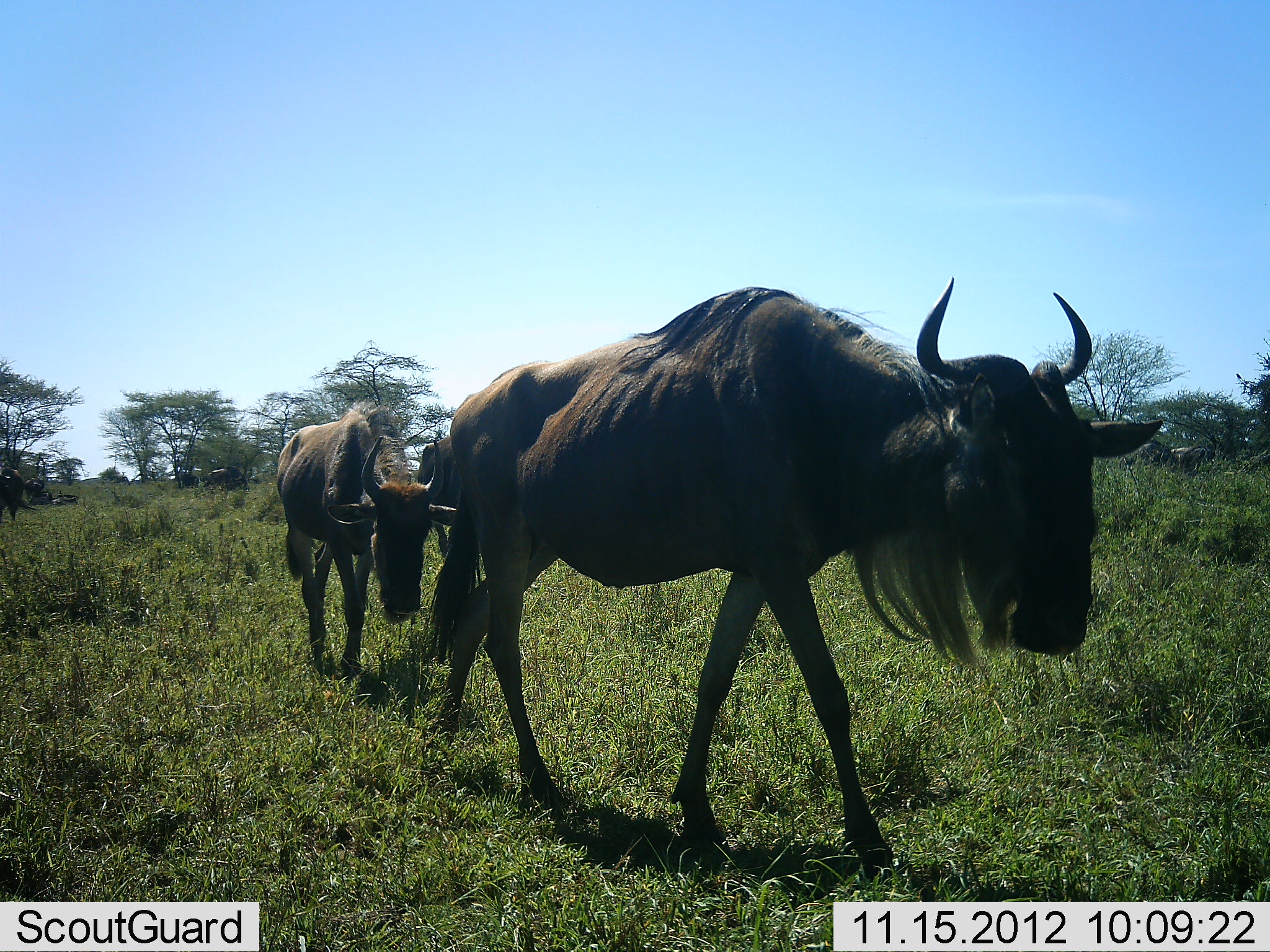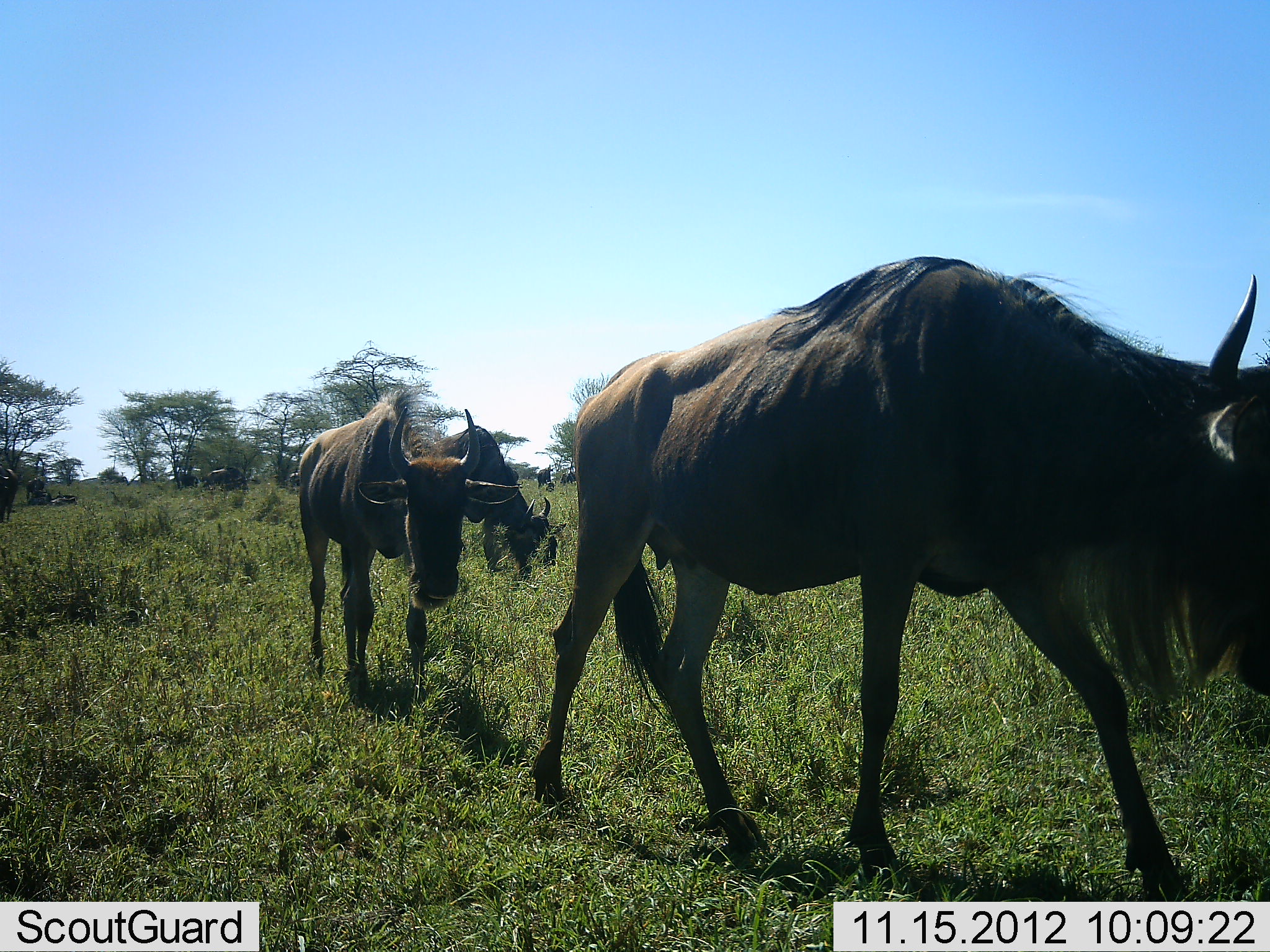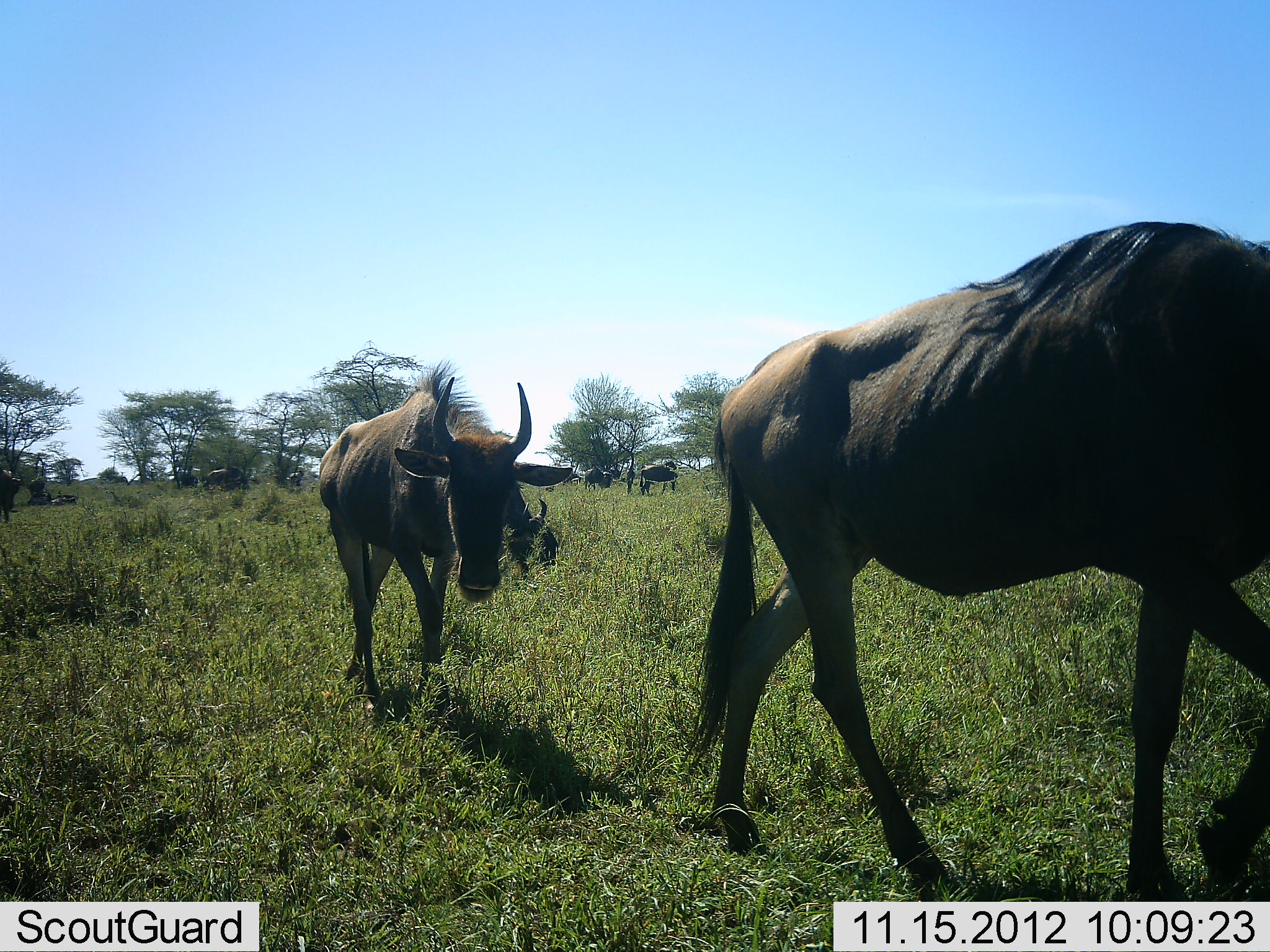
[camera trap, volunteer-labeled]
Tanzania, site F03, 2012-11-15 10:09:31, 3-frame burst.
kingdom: Animalia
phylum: Chordata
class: Mammalia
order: Artiodactyla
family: Bovidae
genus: Connochaetes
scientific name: Connochaetes taurinus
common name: blue wildebeest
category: wildebeest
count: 7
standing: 50%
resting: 10%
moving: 100%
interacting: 0%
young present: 0%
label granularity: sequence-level